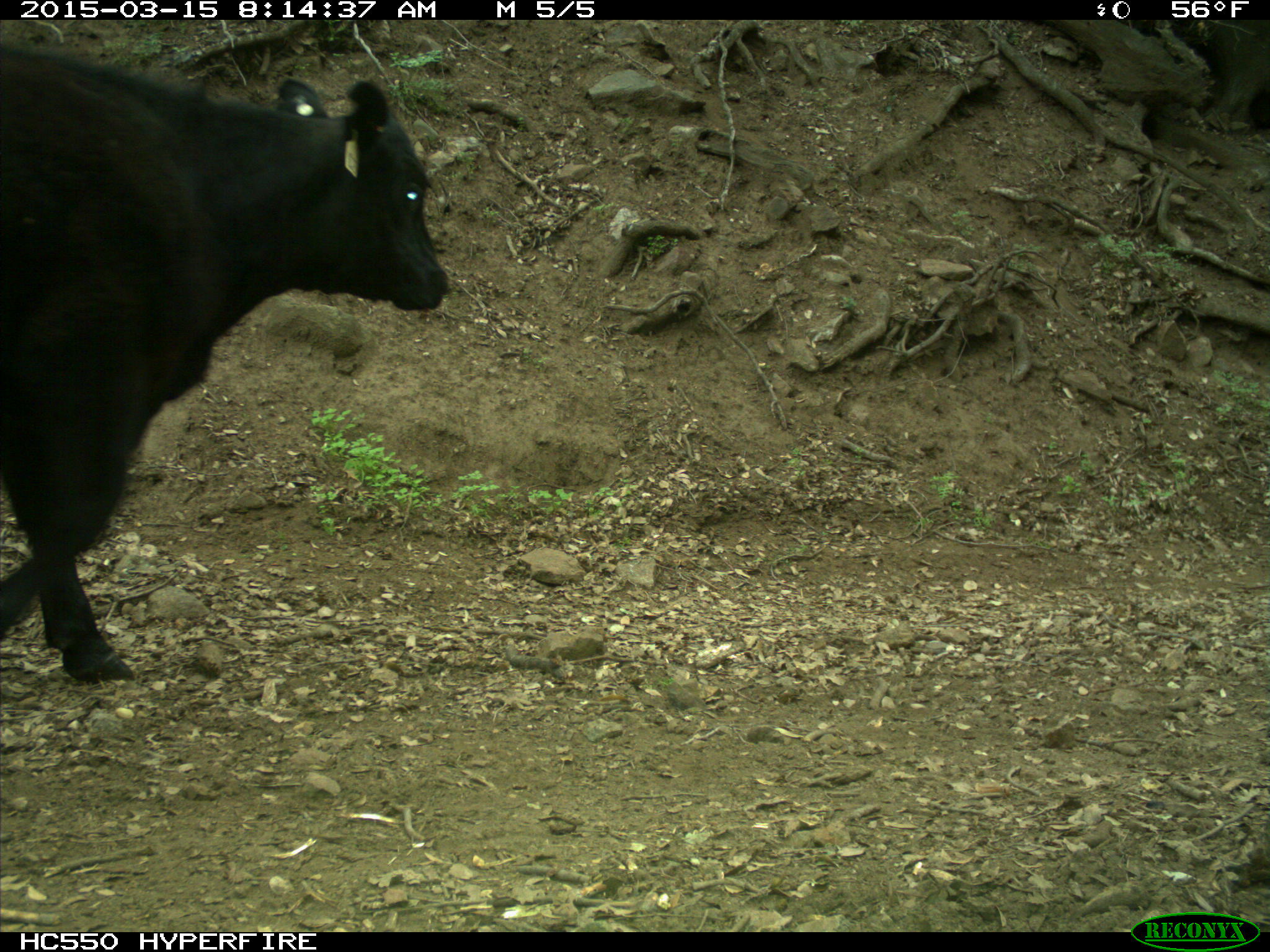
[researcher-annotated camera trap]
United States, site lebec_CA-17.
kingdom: Animalia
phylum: Chordata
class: Mammalia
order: Artiodactyla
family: Bovidae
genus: Bos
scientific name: Bos taurus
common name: domestic cow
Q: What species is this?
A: Bos taurus (domestic cow).